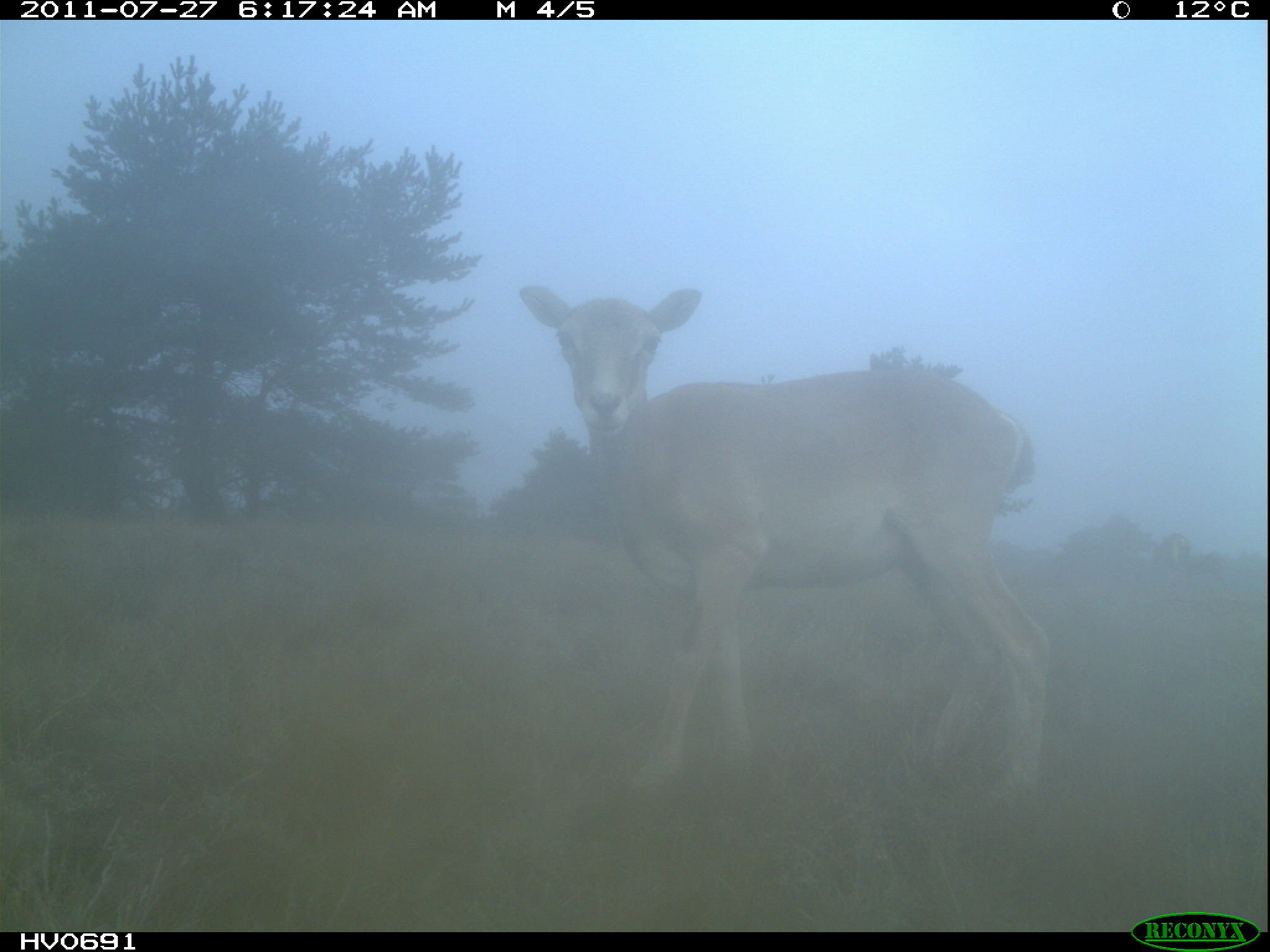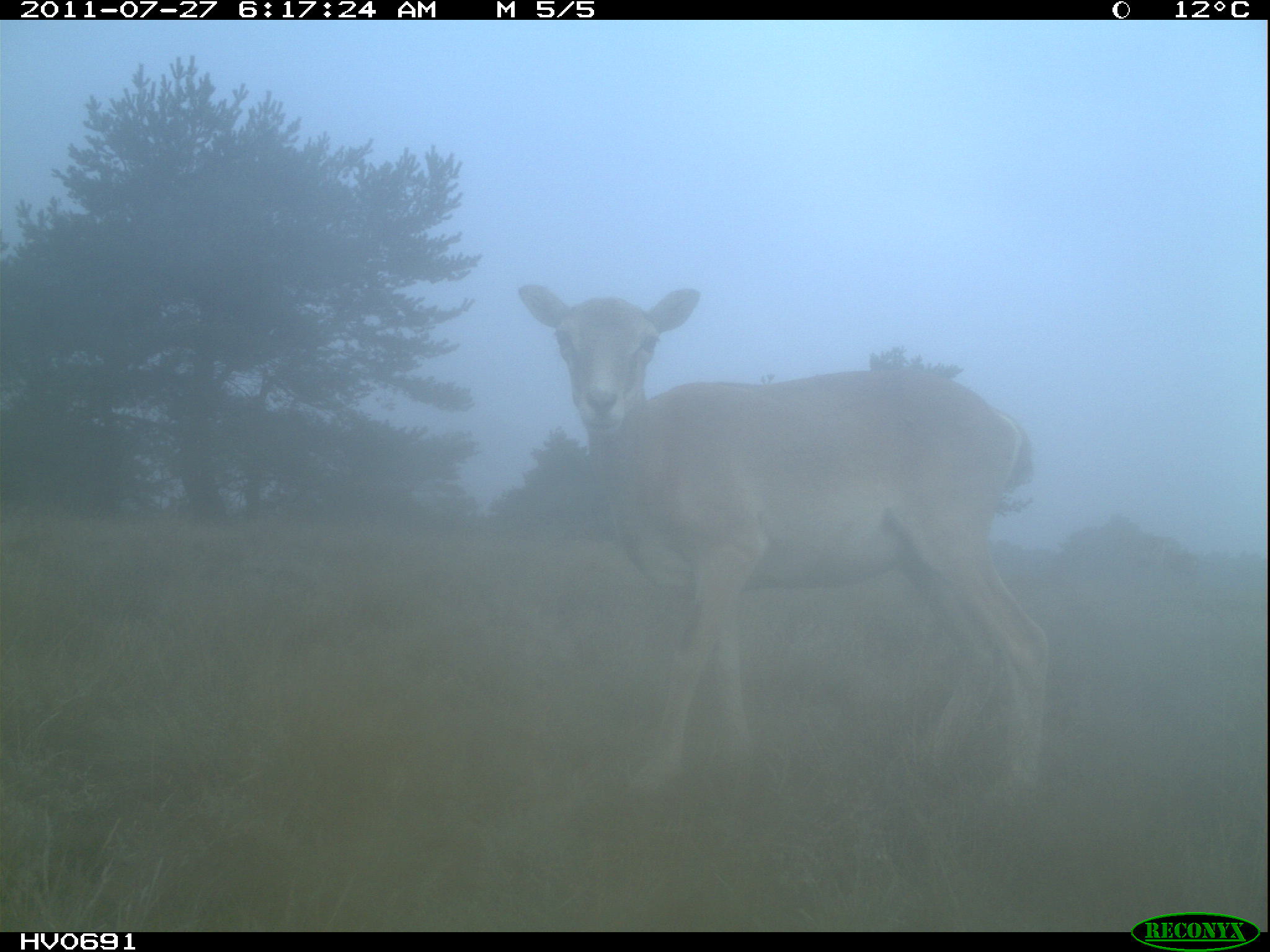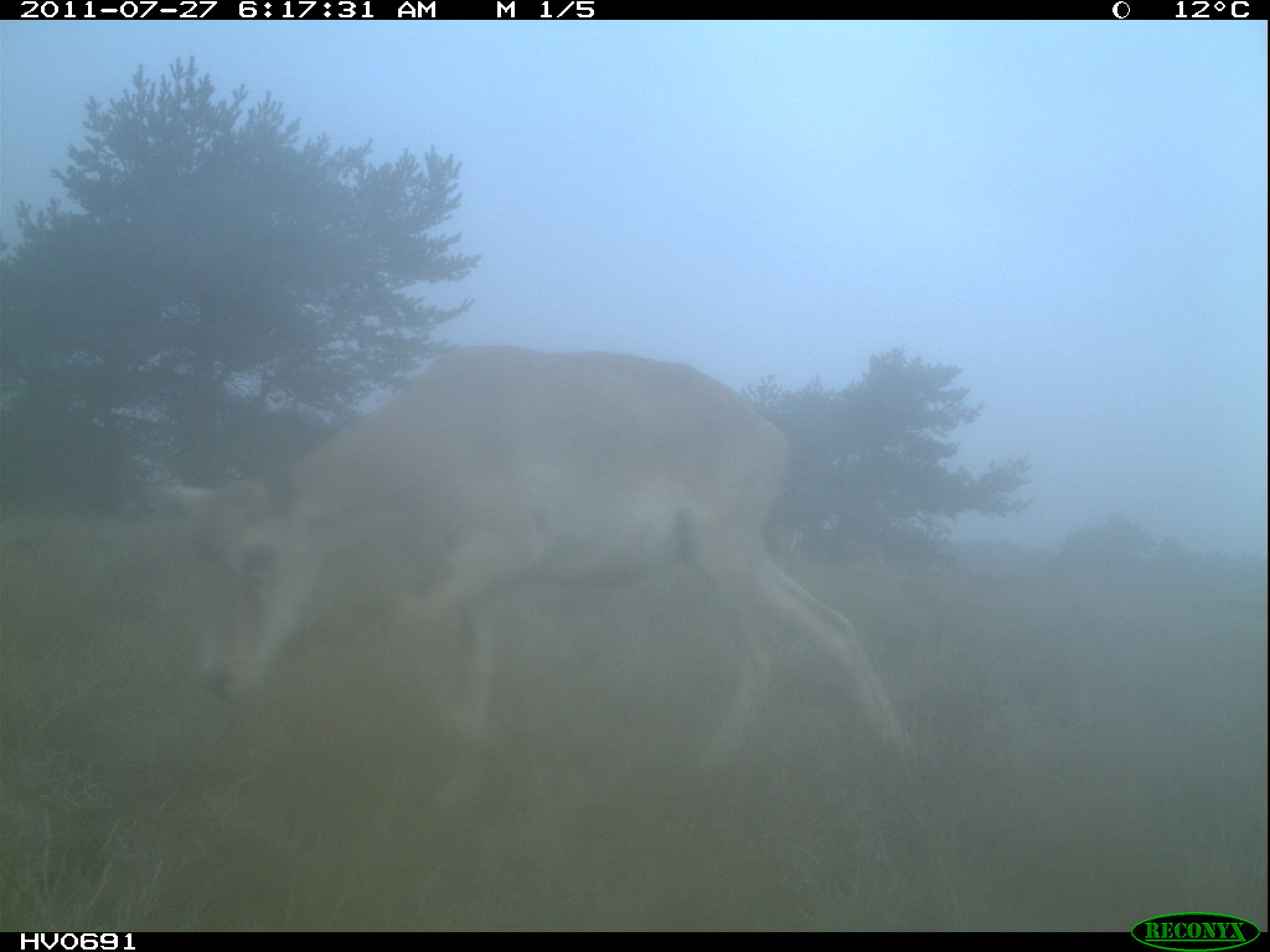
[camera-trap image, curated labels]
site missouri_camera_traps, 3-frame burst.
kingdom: Animalia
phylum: Chordata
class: Mammalia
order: Artiodactyla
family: Bovidae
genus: Ovis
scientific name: Ovis ammon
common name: mouflon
Mouflon (Ovis ammon). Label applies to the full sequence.